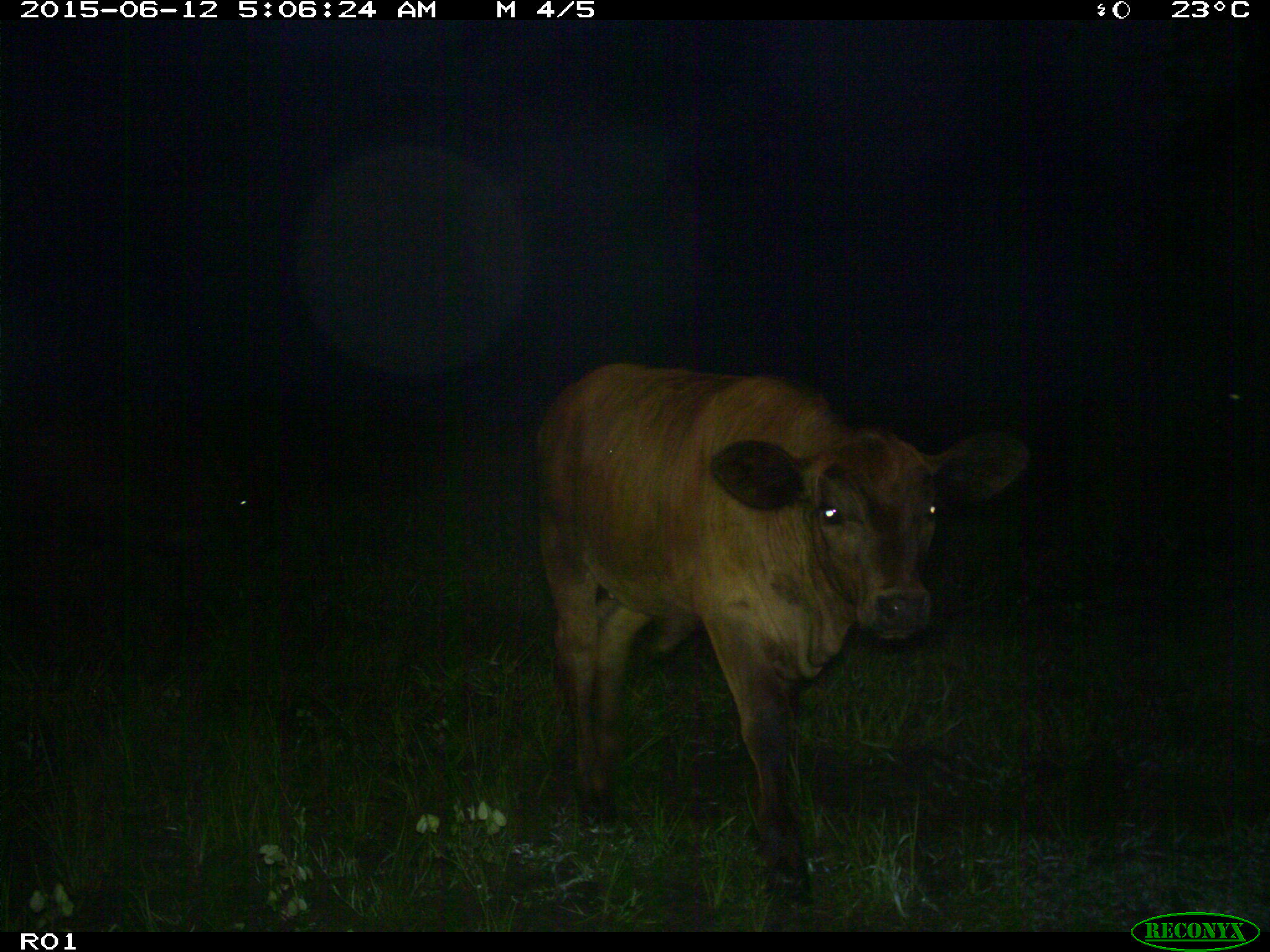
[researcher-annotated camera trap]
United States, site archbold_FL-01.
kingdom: Animalia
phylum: Chordata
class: Mammalia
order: Artiodactyla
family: Bovidae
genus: Bos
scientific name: Bos taurus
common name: domestic cow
Bos taurus (domestic cow).